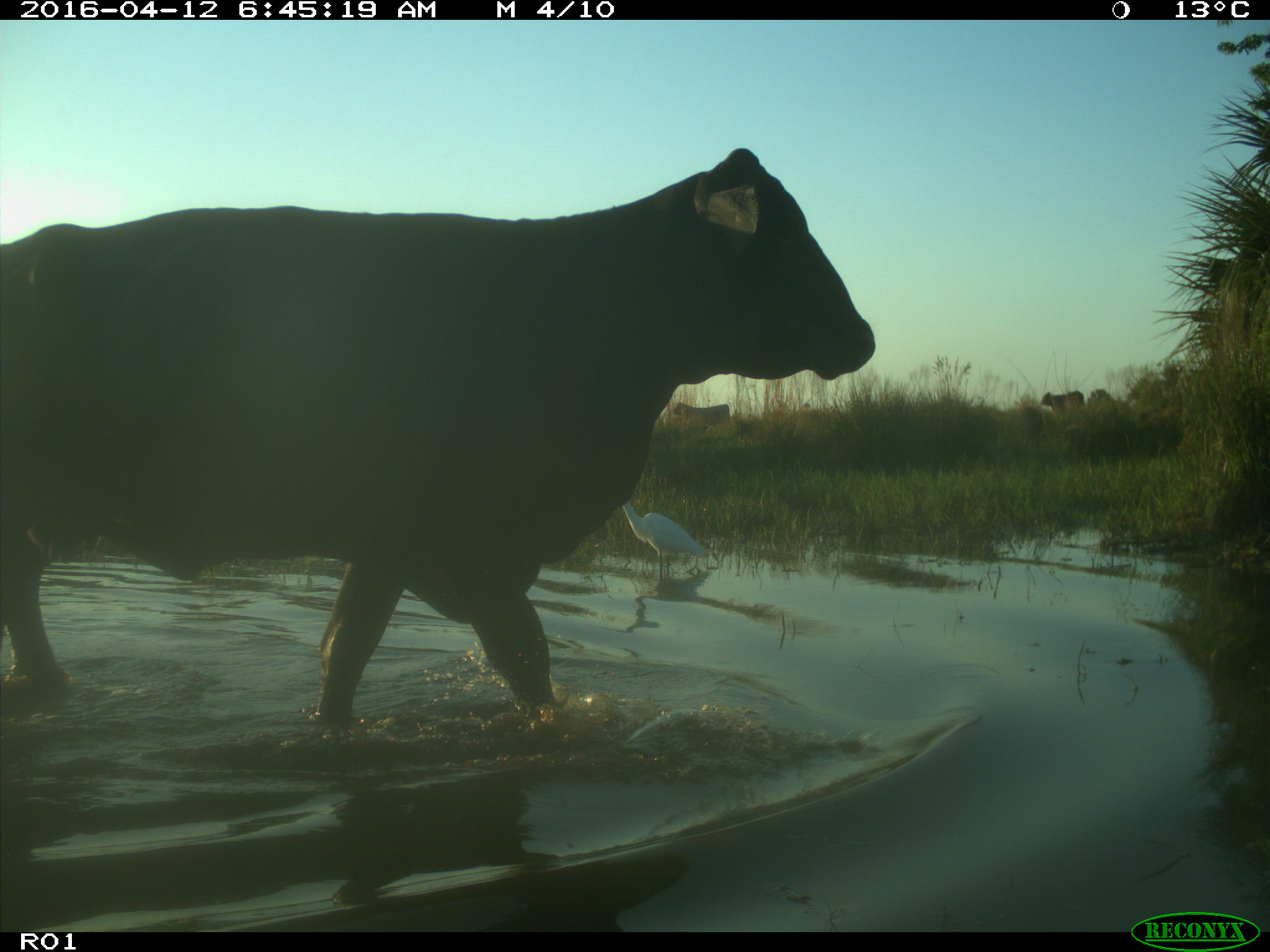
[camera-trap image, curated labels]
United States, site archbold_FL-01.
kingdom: Animalia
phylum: Chordata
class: Mammalia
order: Artiodactyla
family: Bovidae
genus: Bos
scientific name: Bos taurus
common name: domestic cow